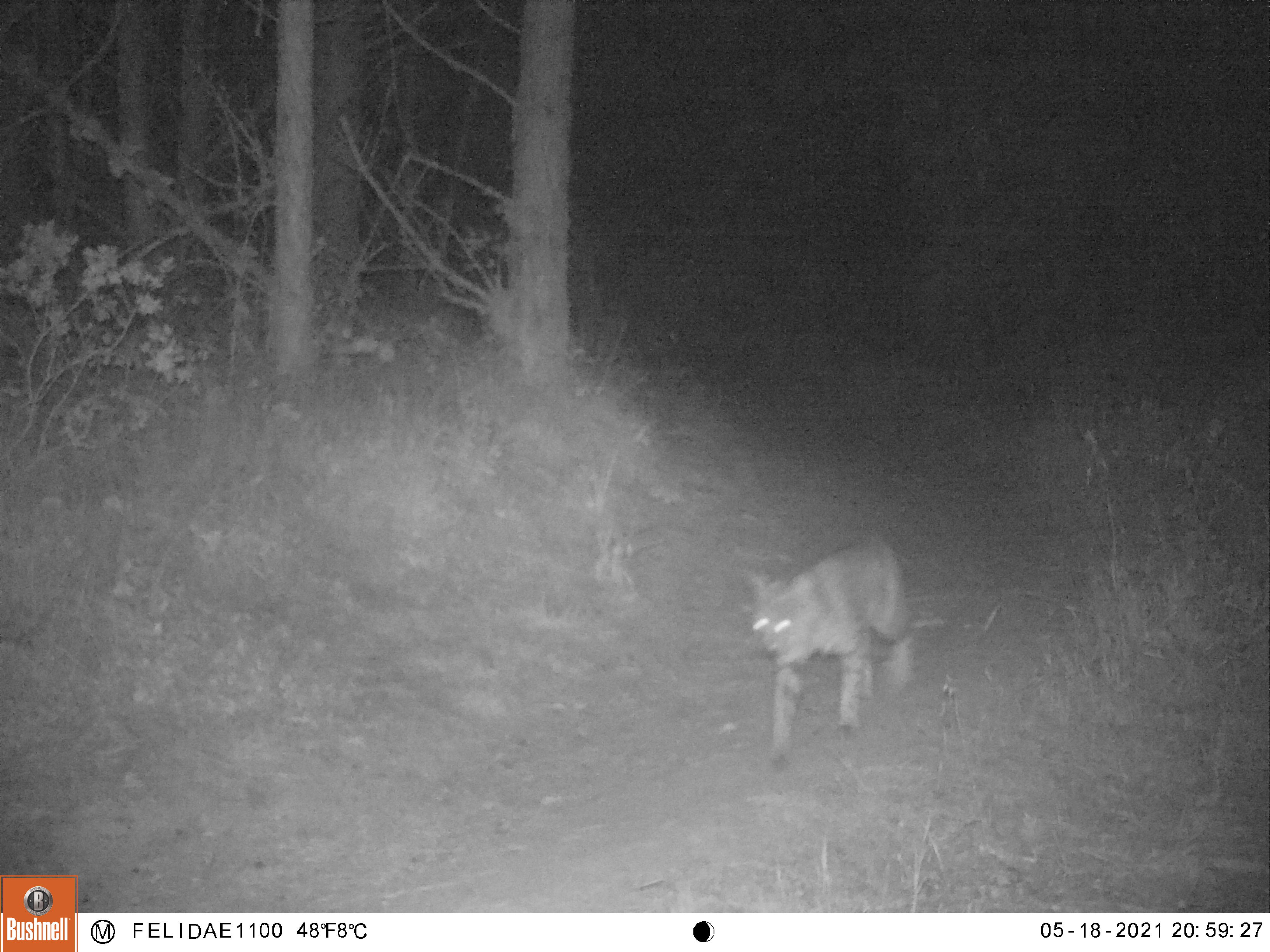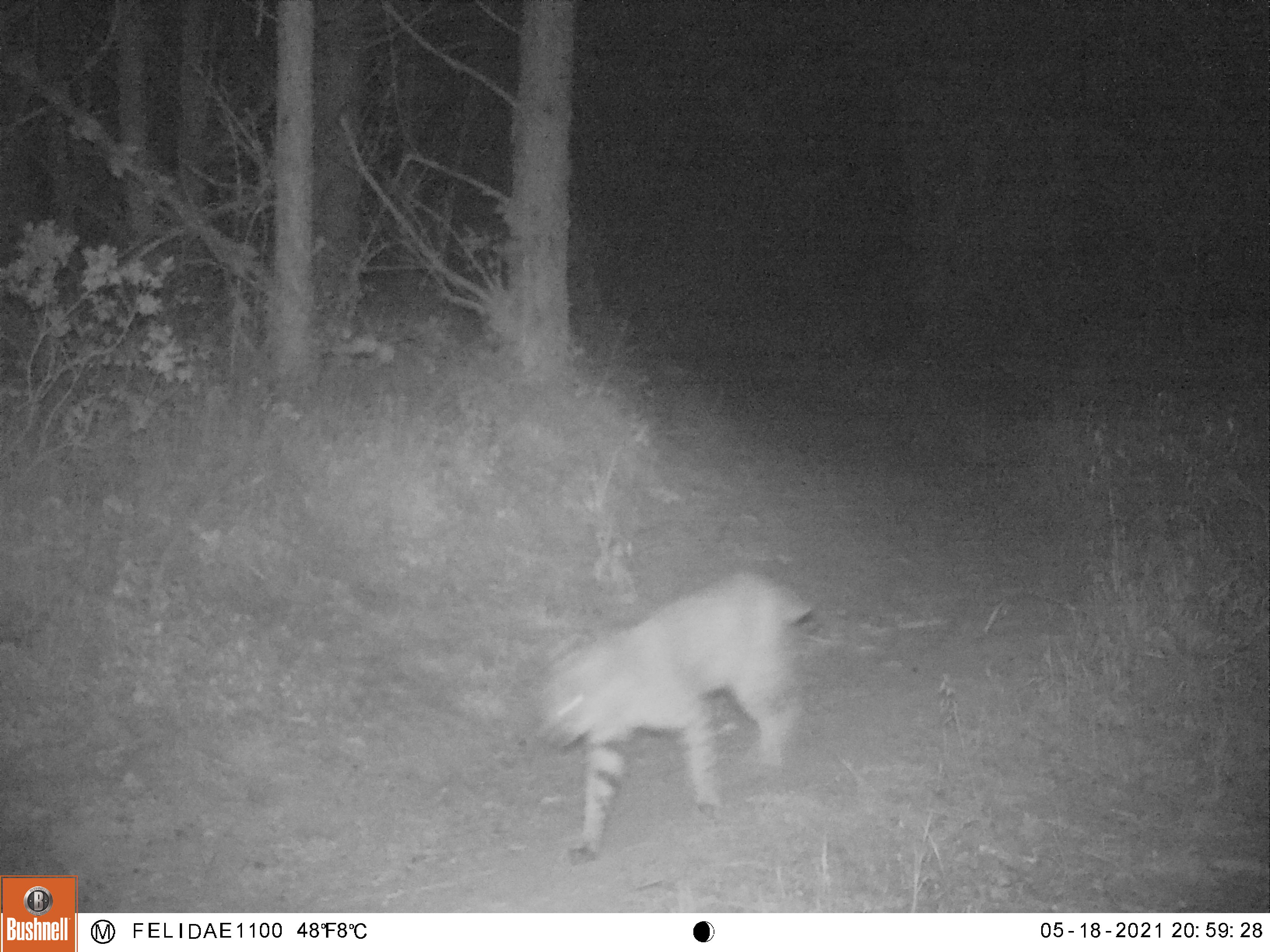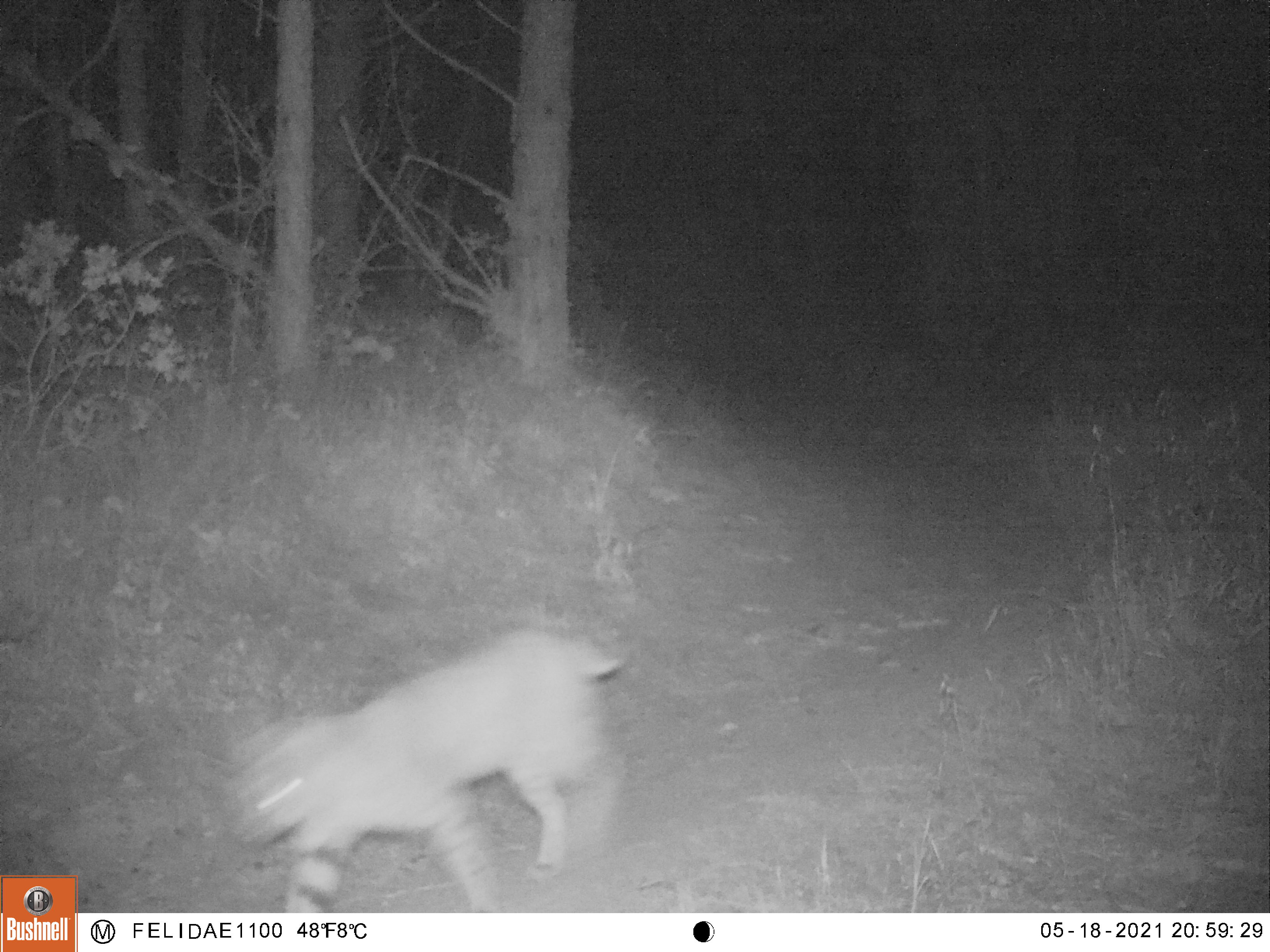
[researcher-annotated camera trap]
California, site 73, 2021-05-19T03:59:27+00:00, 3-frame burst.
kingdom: Animalia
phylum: Chordata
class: Mammalia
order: Carnivora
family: Felidae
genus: Lynx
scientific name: Lynx rufus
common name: bobcat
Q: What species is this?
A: Bobcat (Lynx rufus).